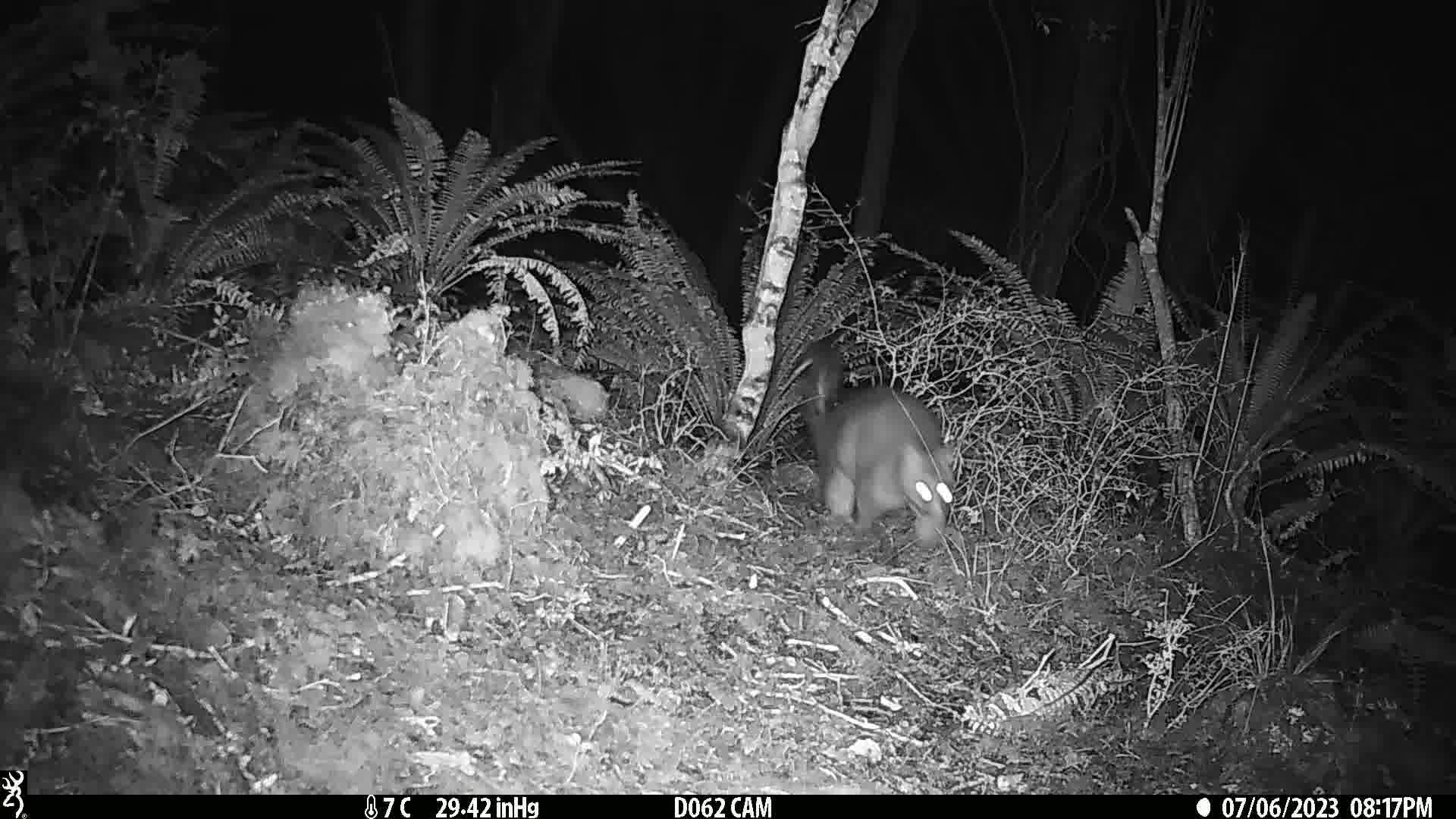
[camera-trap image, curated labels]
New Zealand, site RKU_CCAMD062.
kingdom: Animalia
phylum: Chordata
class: Mammalia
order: Diprotodontia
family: Phalangeridae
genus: Trichosurus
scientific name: Trichosurus vulpecula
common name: common brushtail possum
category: possum